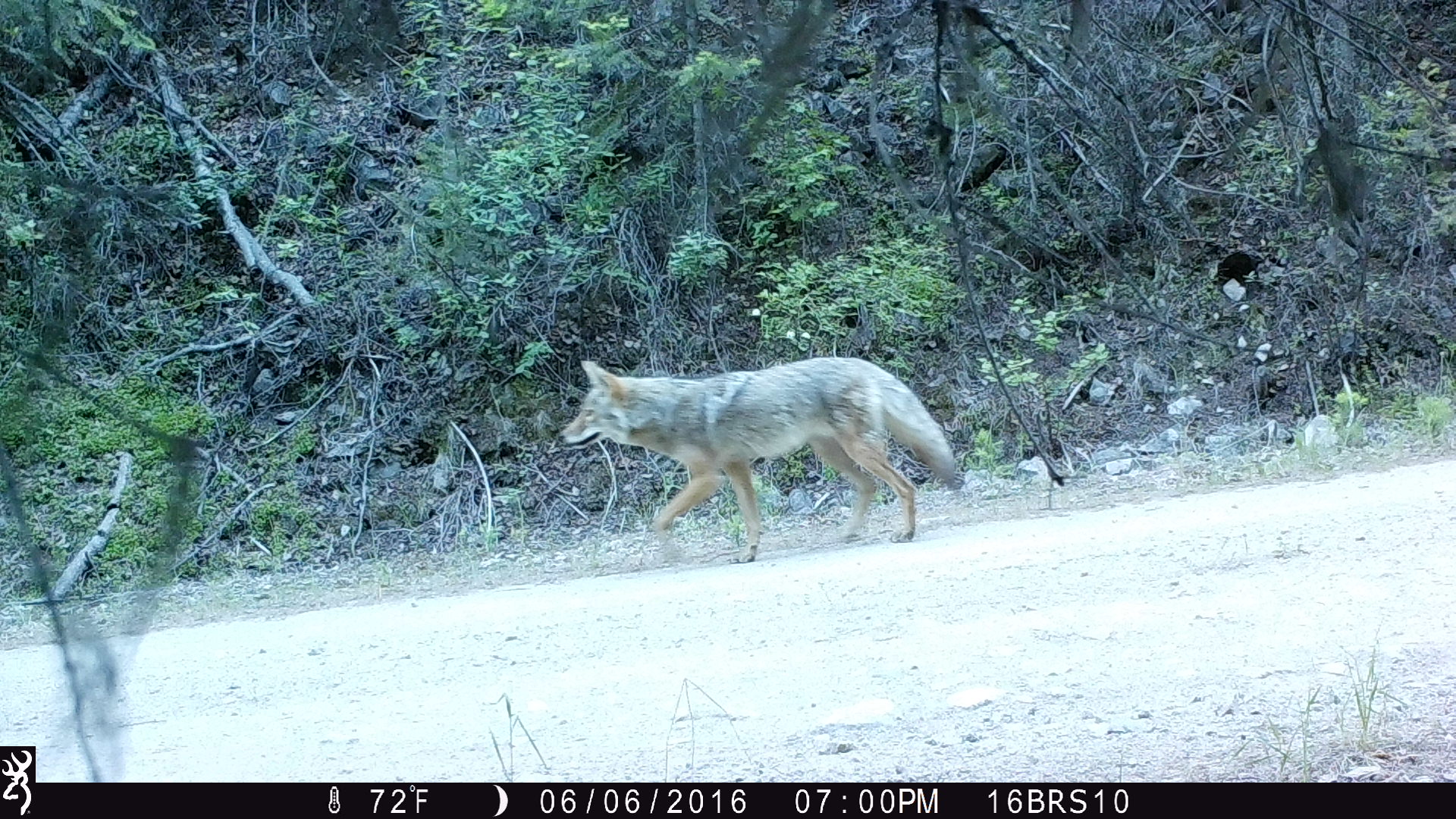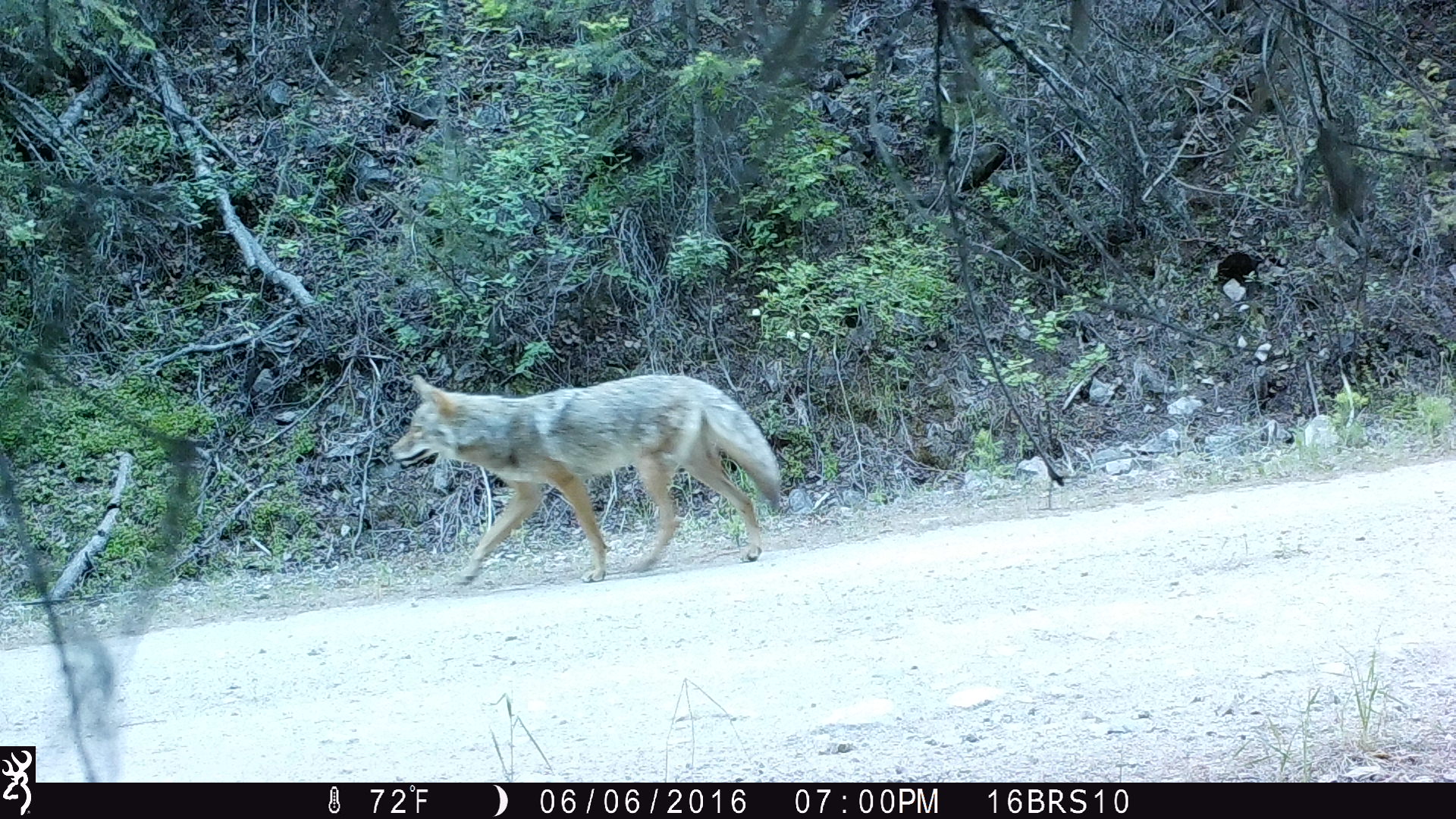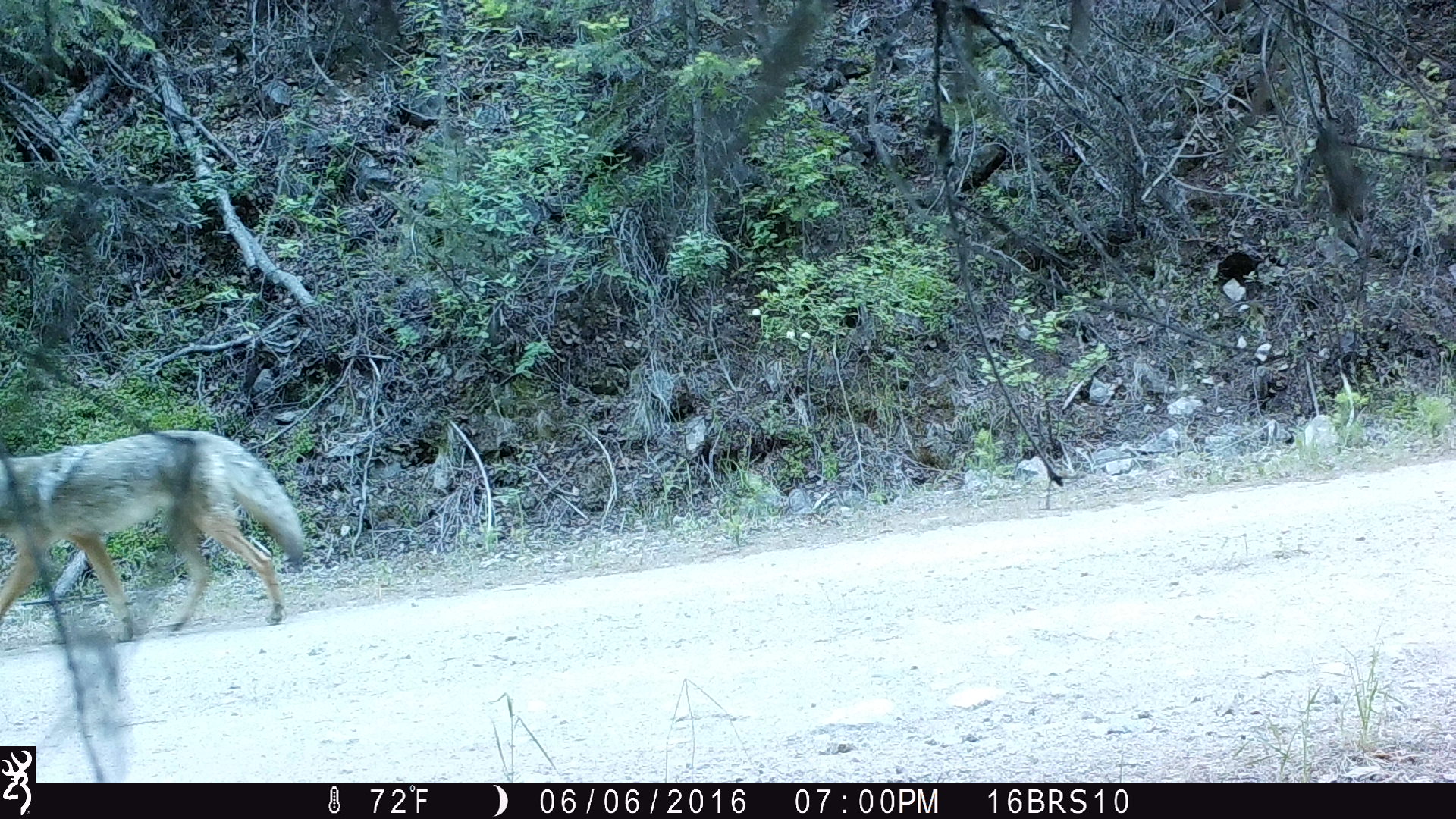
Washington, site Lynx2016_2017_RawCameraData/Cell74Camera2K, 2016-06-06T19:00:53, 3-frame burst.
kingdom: Animalia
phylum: Chordata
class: Mammalia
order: Carnivora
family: Canidae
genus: Canis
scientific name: Canis latrans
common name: coyote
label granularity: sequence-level